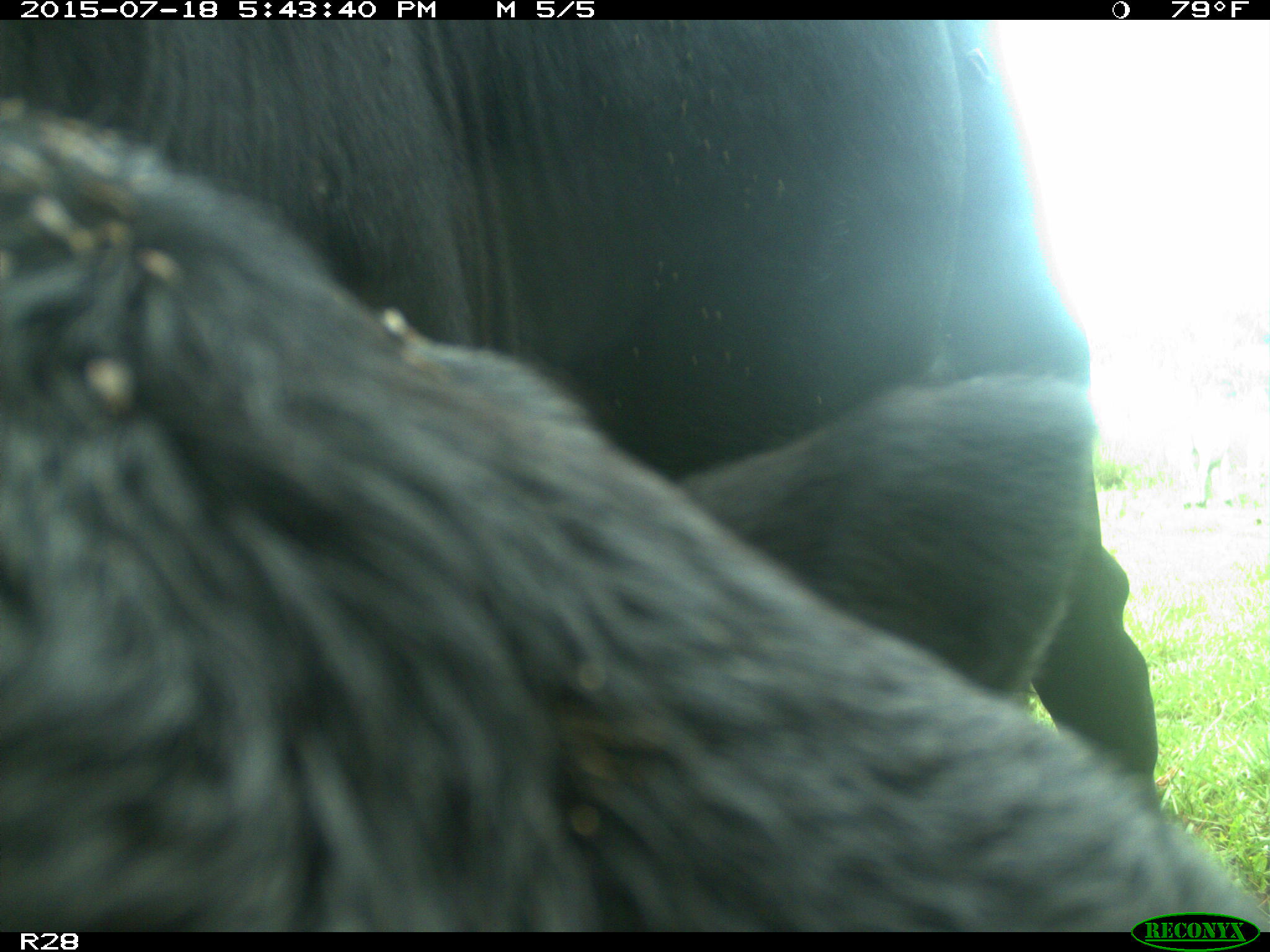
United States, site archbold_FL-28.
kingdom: Animalia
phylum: Chordata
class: Mammalia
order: Artiodactyla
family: Bovidae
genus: Bos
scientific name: Bos taurus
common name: domestic cow